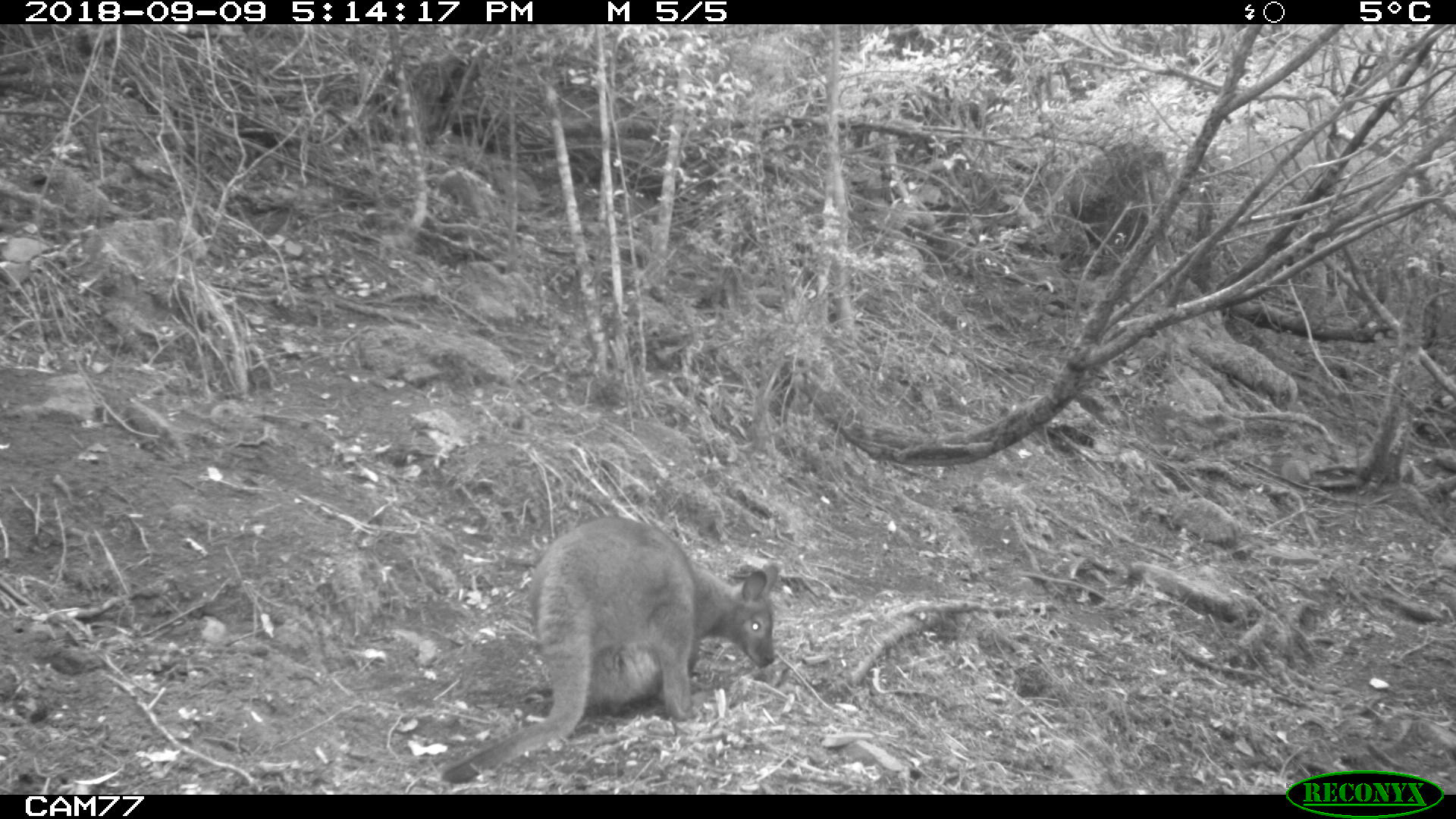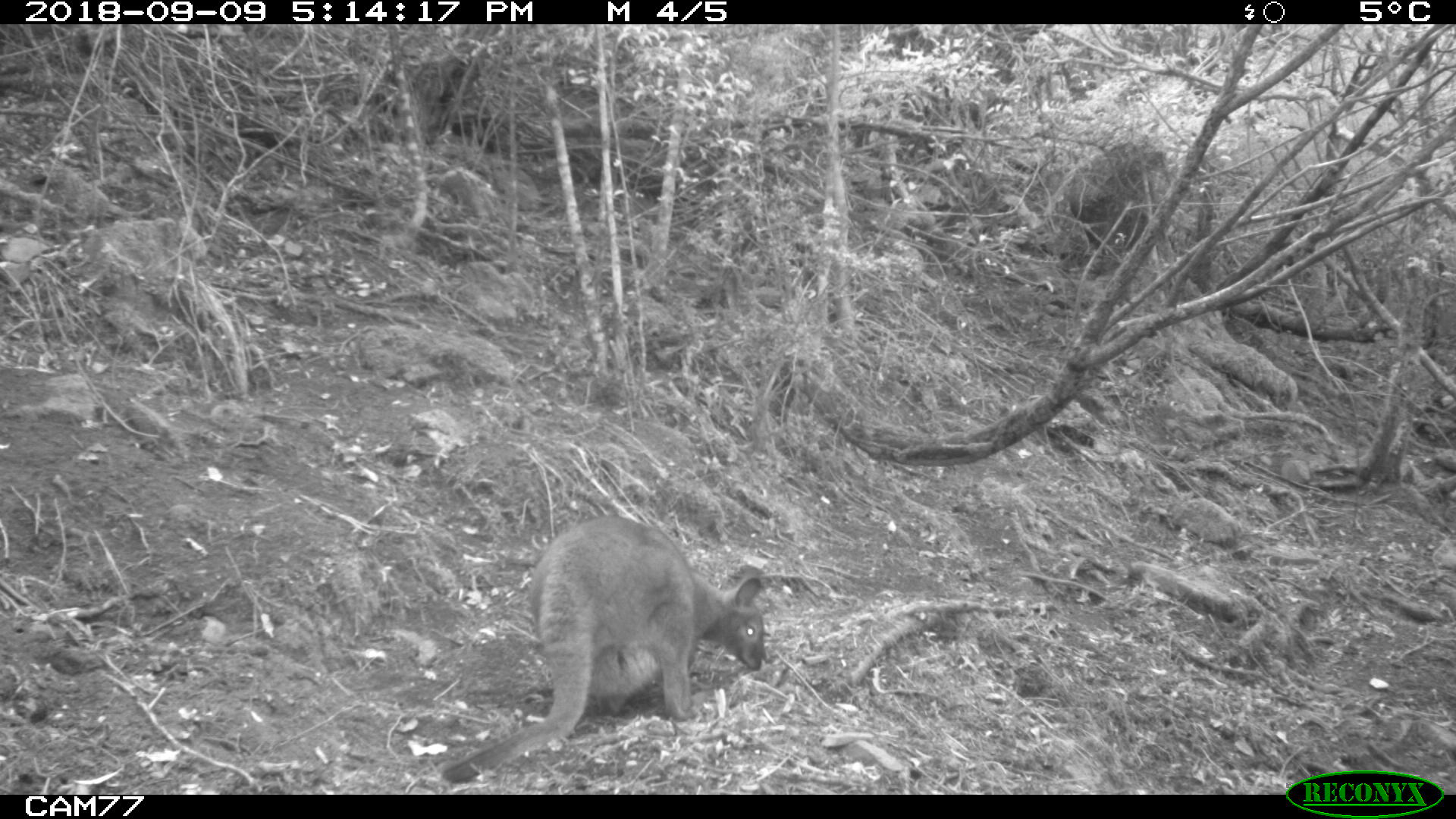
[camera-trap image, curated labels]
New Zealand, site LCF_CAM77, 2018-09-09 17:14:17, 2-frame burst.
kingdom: Animalia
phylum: Chordata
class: Mammalia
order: Diprotodontia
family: Macropodidae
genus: Notamacropus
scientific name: Notamacropus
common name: wallaby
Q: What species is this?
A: Wallaby (Notamacropus).